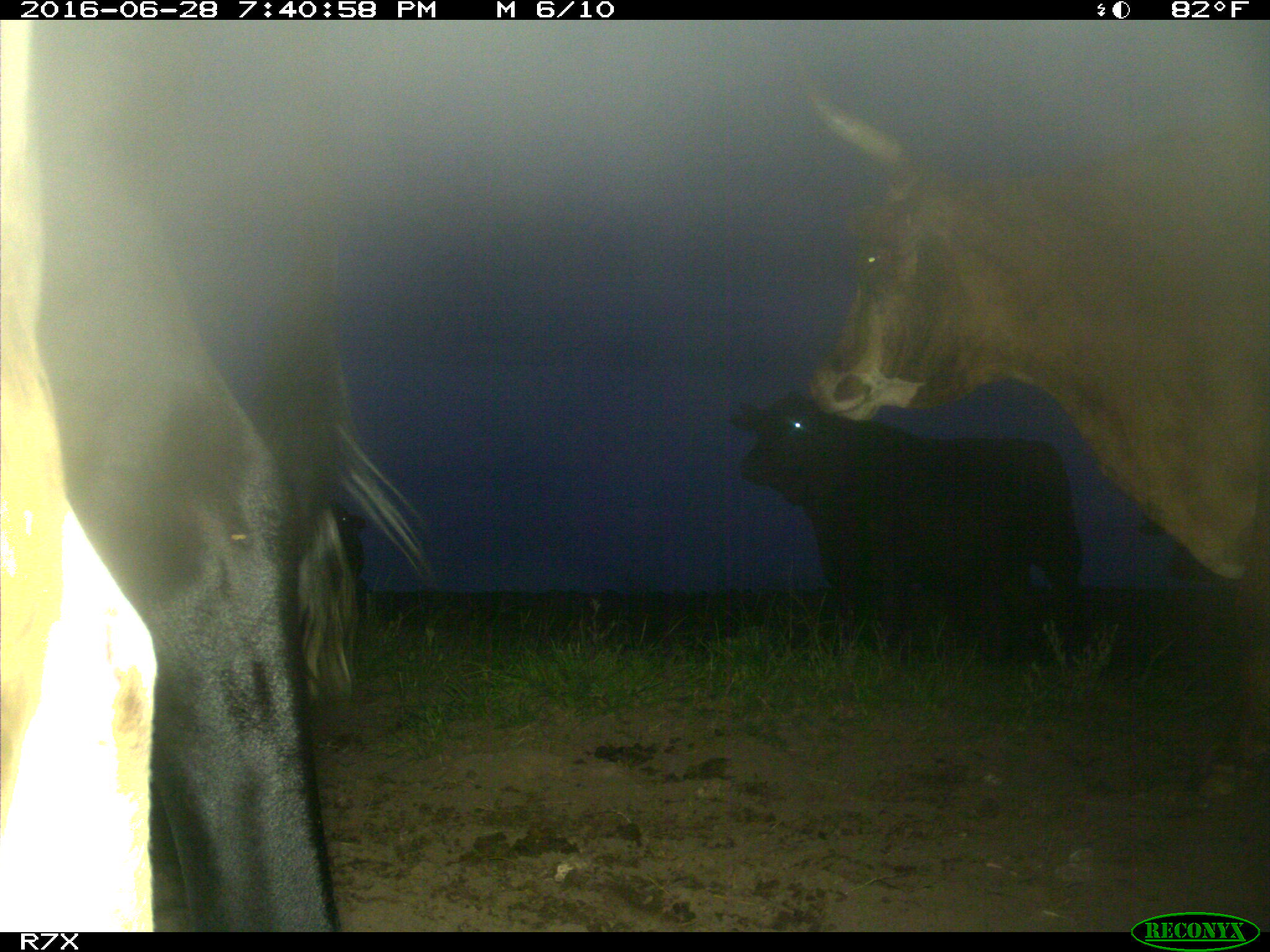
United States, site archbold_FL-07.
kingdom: Animalia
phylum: Chordata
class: Mammalia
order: Artiodactyla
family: Bovidae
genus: Bos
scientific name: Bos taurus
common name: domestic cow